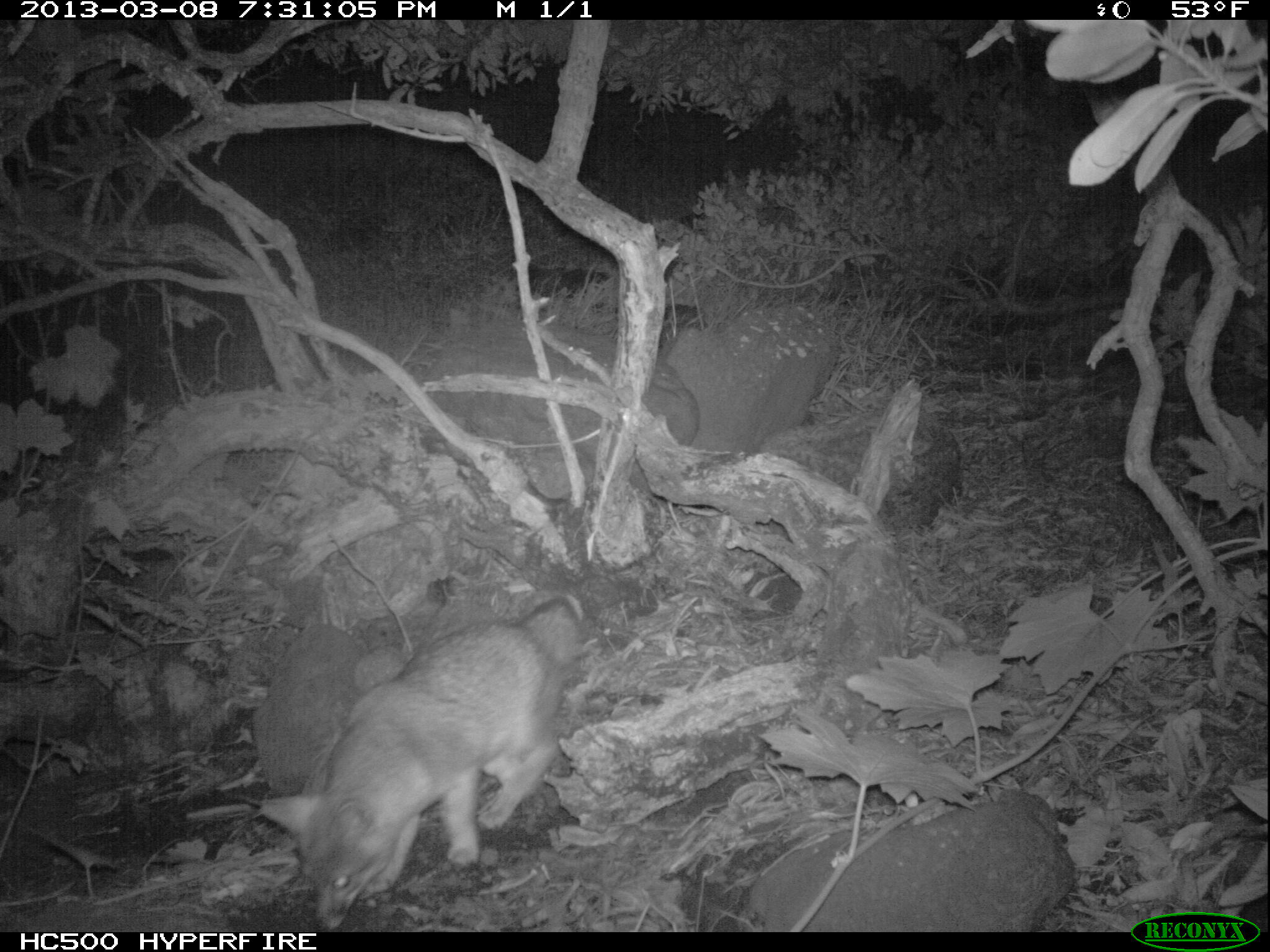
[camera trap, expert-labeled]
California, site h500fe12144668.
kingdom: Animalia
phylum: Chordata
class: Mammalia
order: Carnivora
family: Canidae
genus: Urocyon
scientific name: Urocyon littoralis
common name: island fox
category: fox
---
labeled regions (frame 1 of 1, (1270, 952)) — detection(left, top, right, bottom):
fox: detection(260, 591, 585, 931)